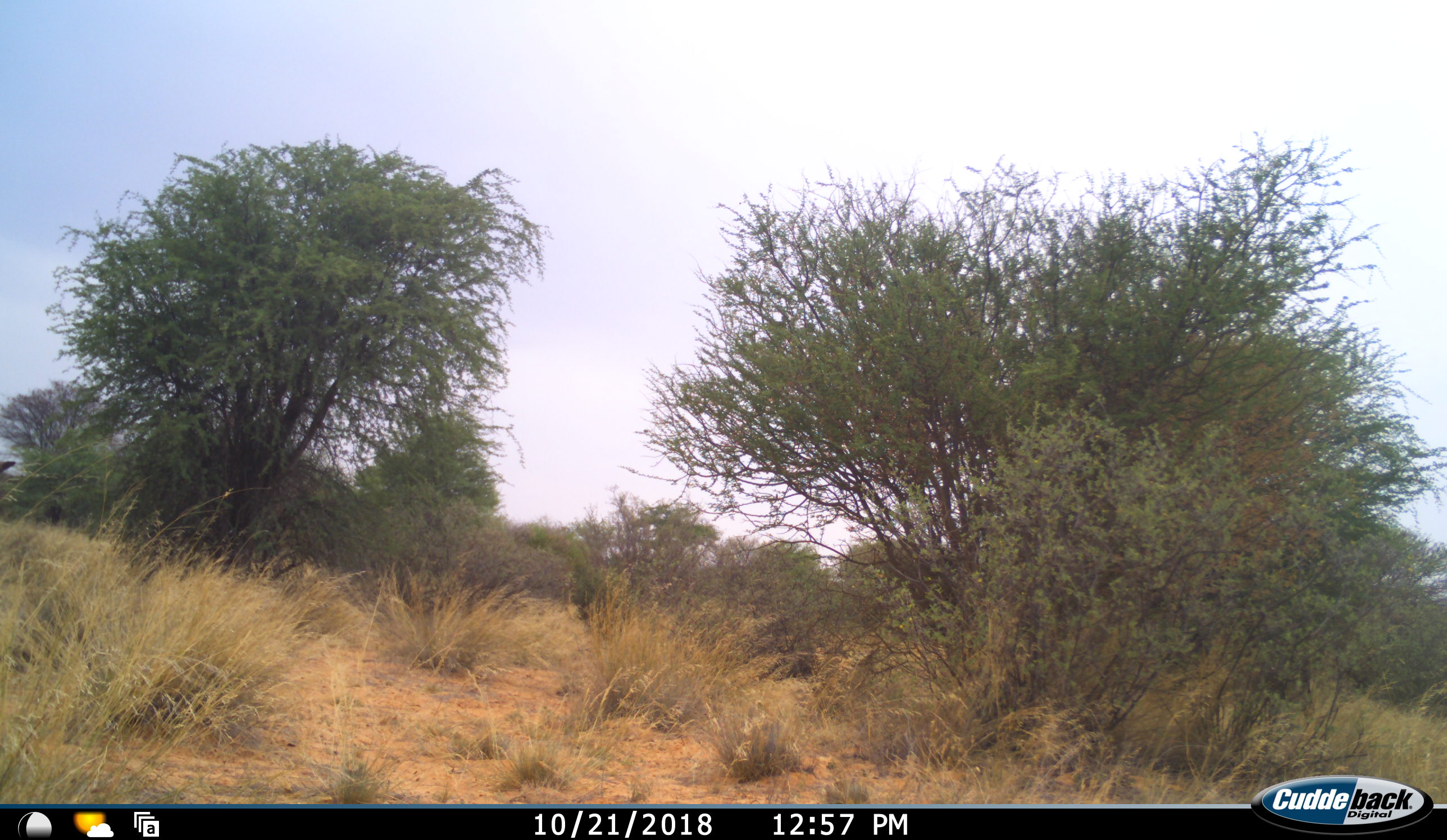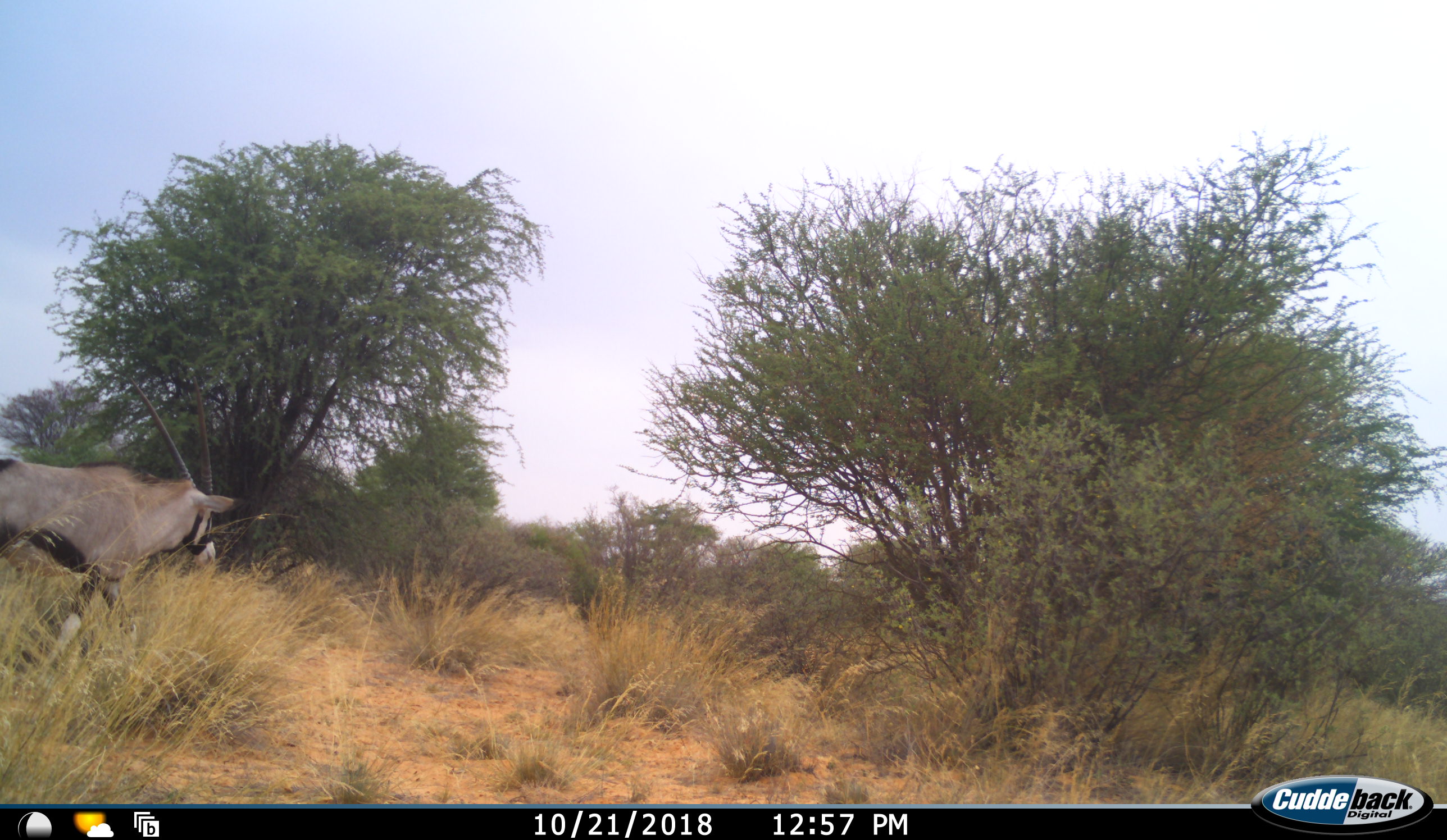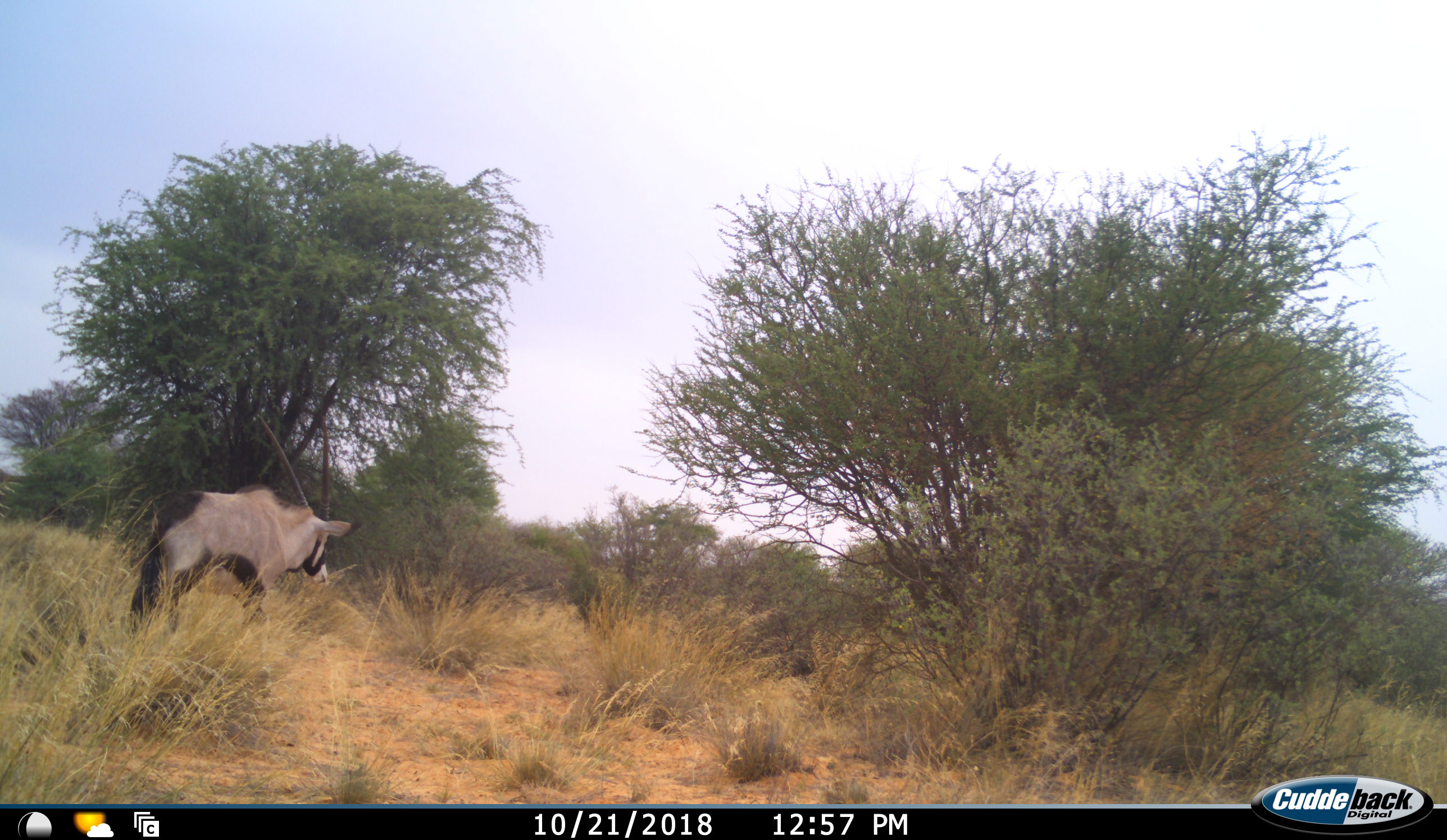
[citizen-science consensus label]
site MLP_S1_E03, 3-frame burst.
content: unidentified animal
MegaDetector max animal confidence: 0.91